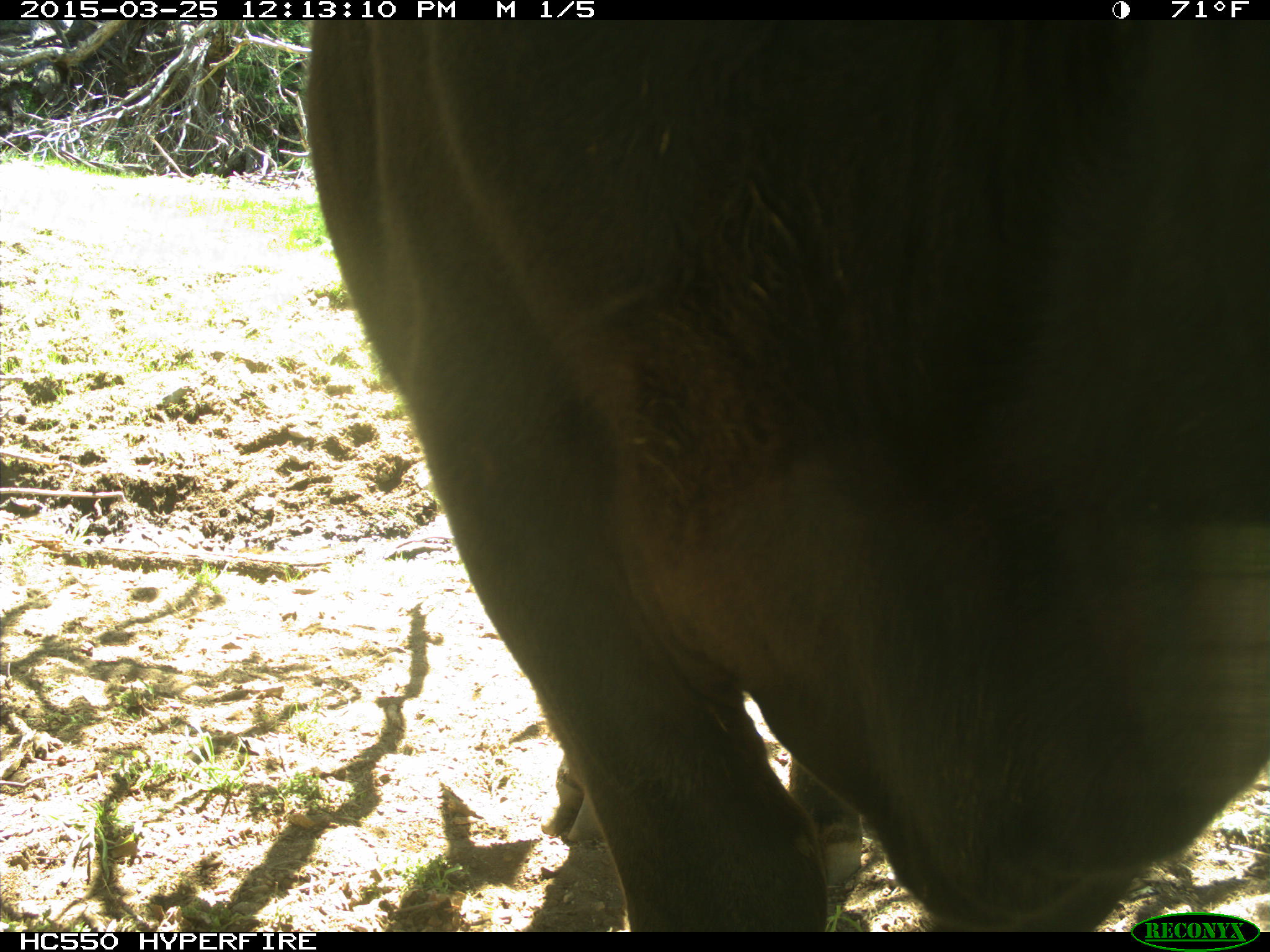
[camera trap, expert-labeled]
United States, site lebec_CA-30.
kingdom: Animalia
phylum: Chordata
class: Mammalia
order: Artiodactyla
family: Bovidae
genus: Bos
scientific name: Bos taurus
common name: domestic cow